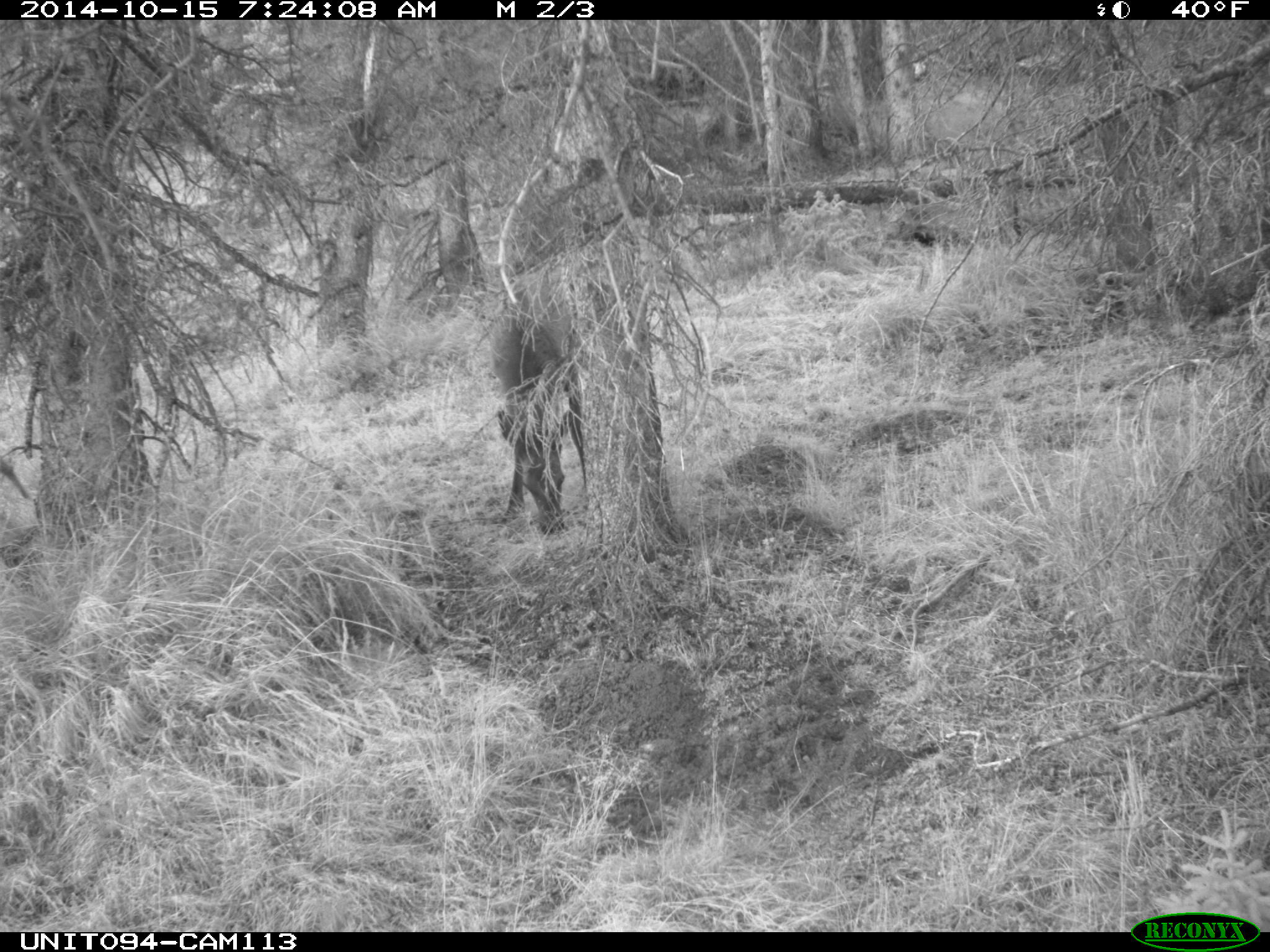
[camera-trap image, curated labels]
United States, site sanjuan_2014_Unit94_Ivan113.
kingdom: Animalia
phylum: Chordata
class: Mammalia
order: Artiodactyla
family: Cervidae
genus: Cervus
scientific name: Cervus elaphus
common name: red deer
Cervus elaphus (red deer).